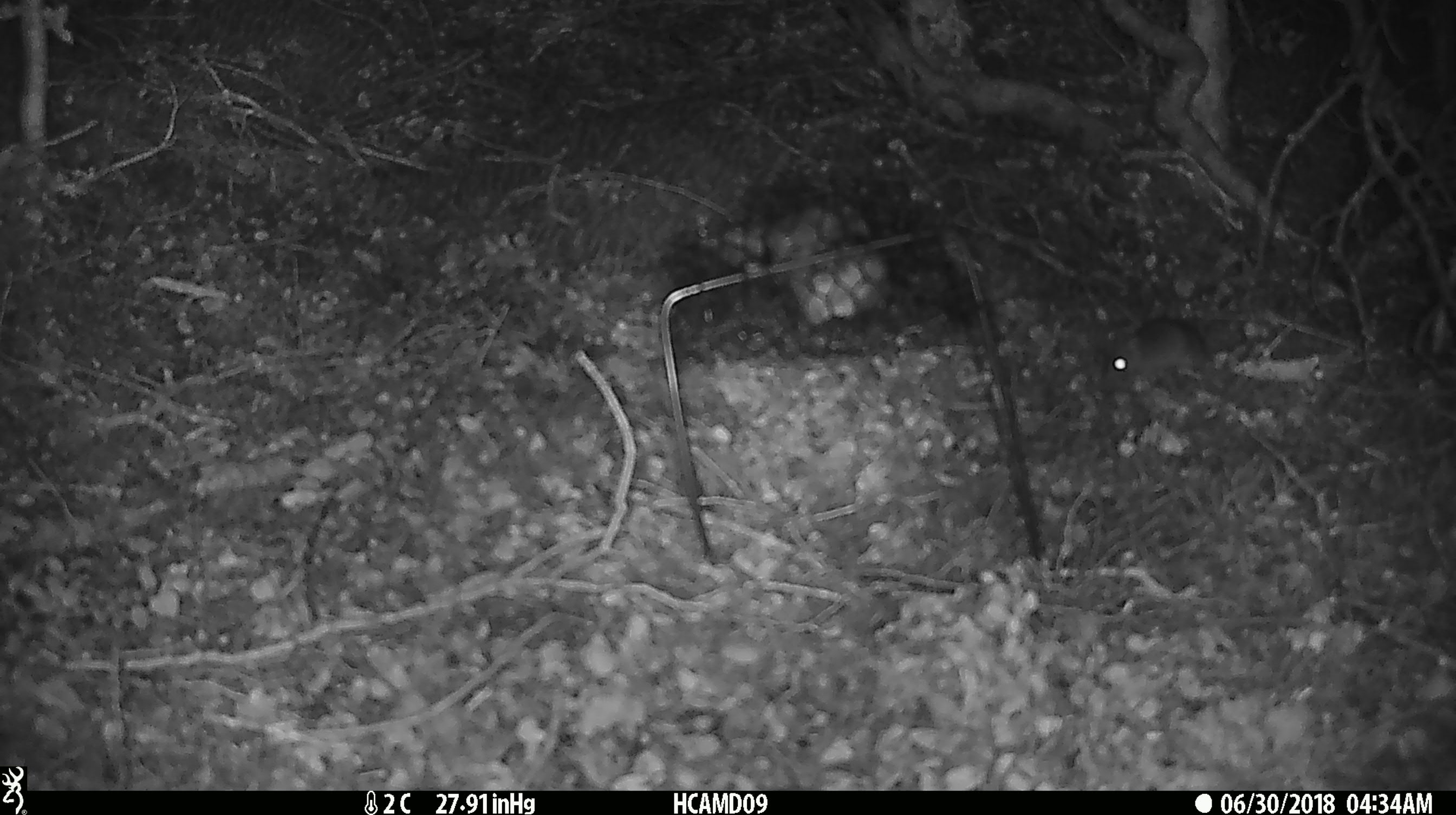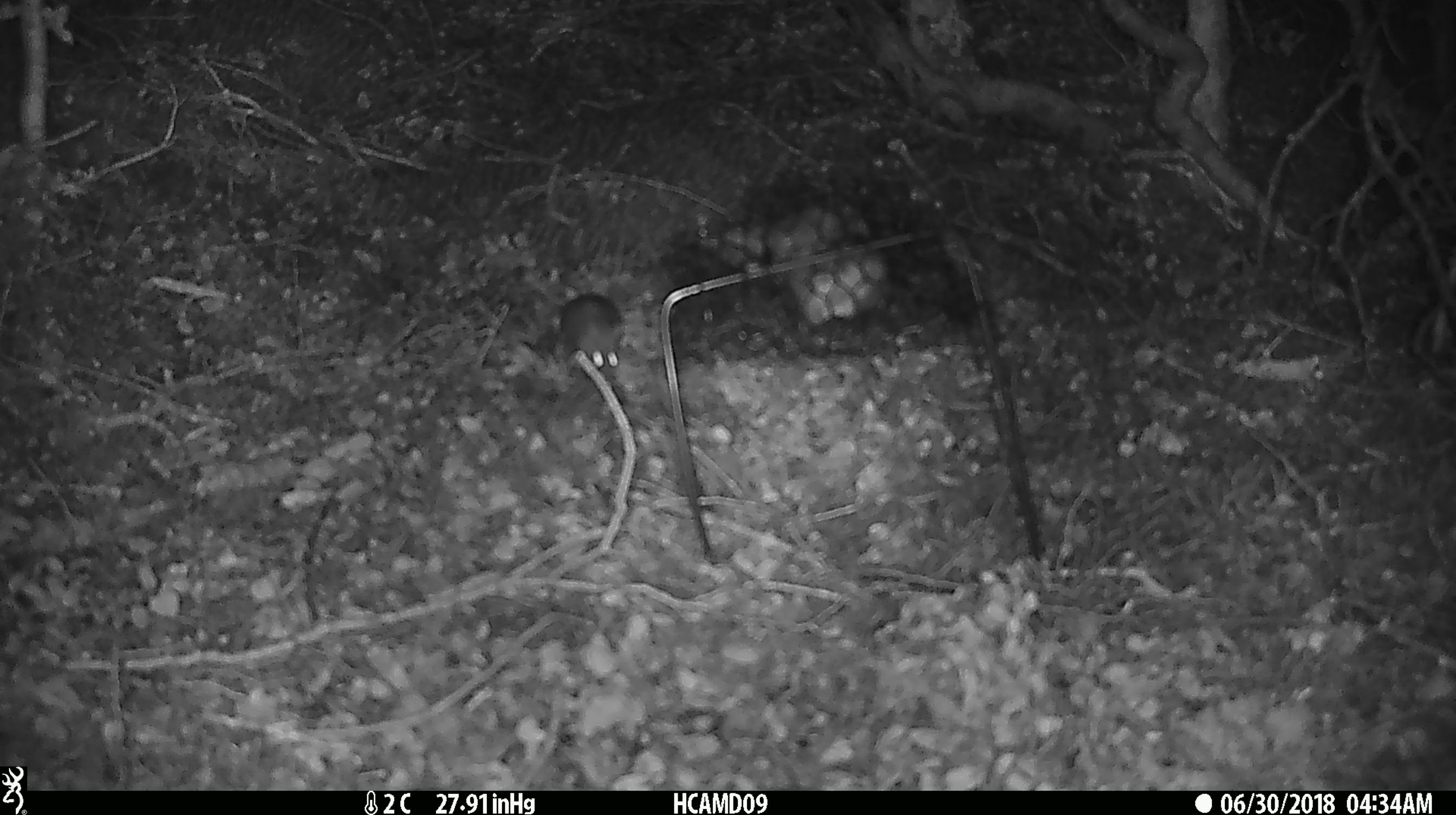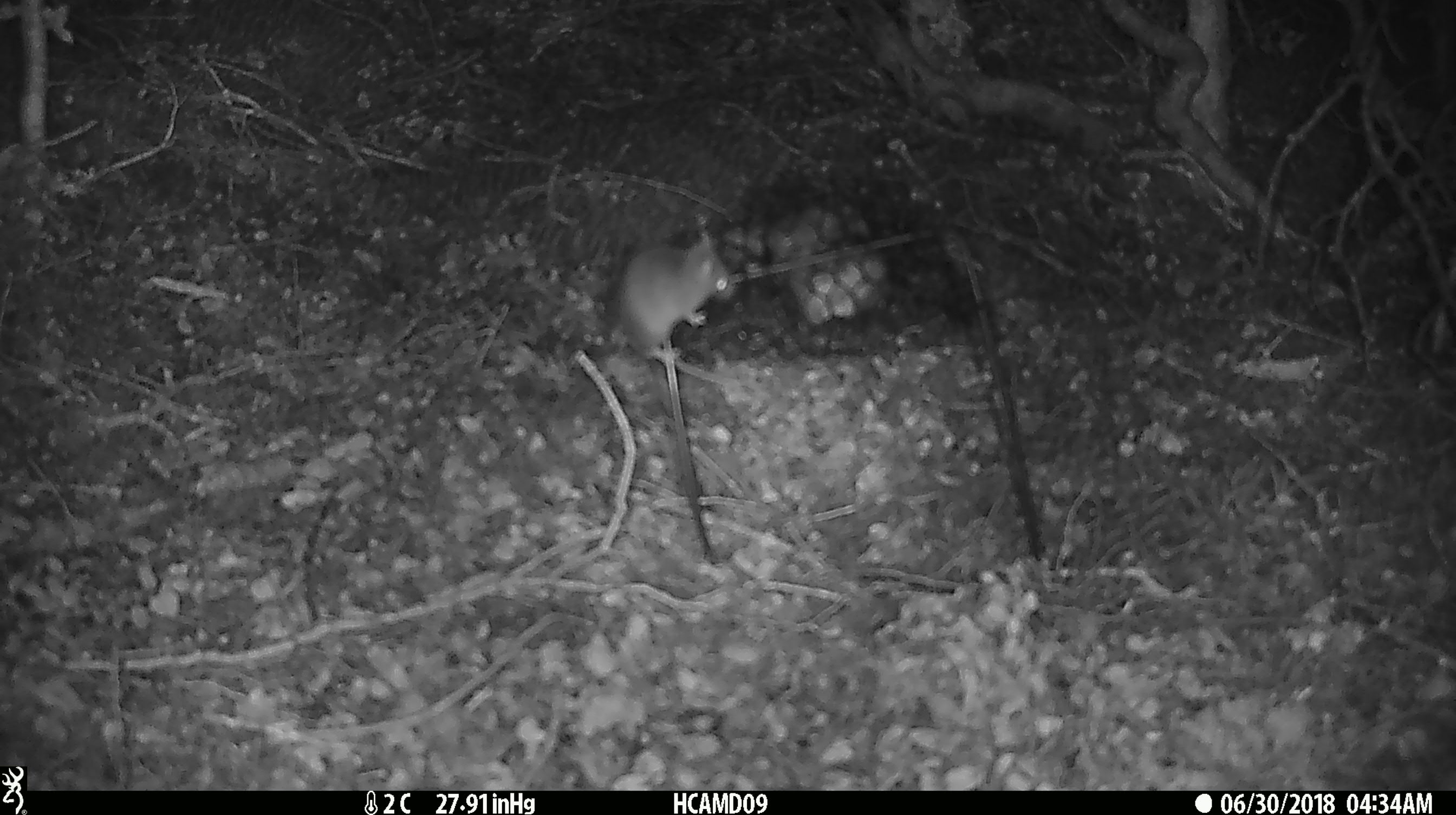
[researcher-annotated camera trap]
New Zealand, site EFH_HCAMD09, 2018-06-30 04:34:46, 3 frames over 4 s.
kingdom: Animalia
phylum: Chordata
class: Mammalia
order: Rodentia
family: Muridae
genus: Mus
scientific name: Mus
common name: mouse